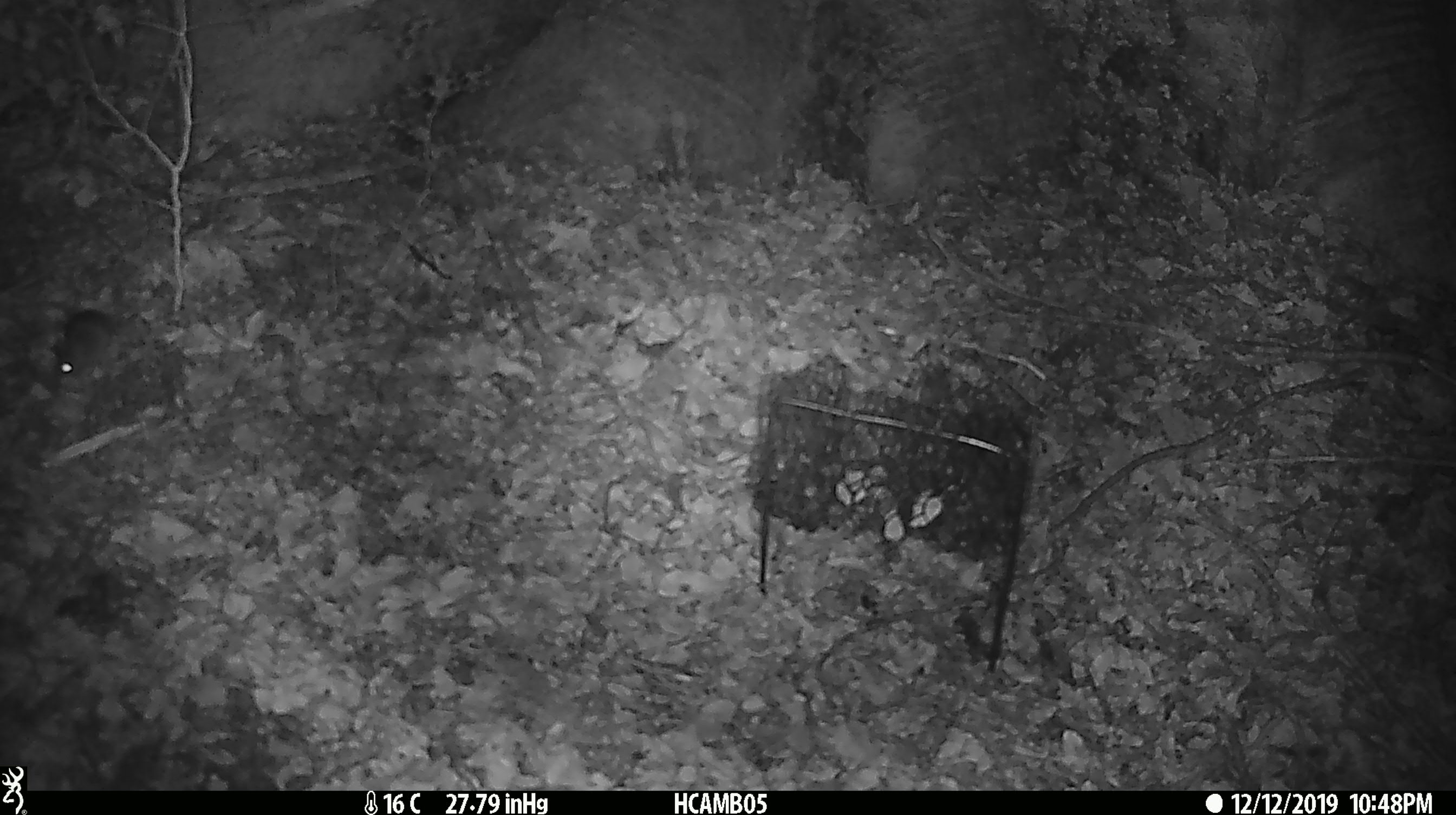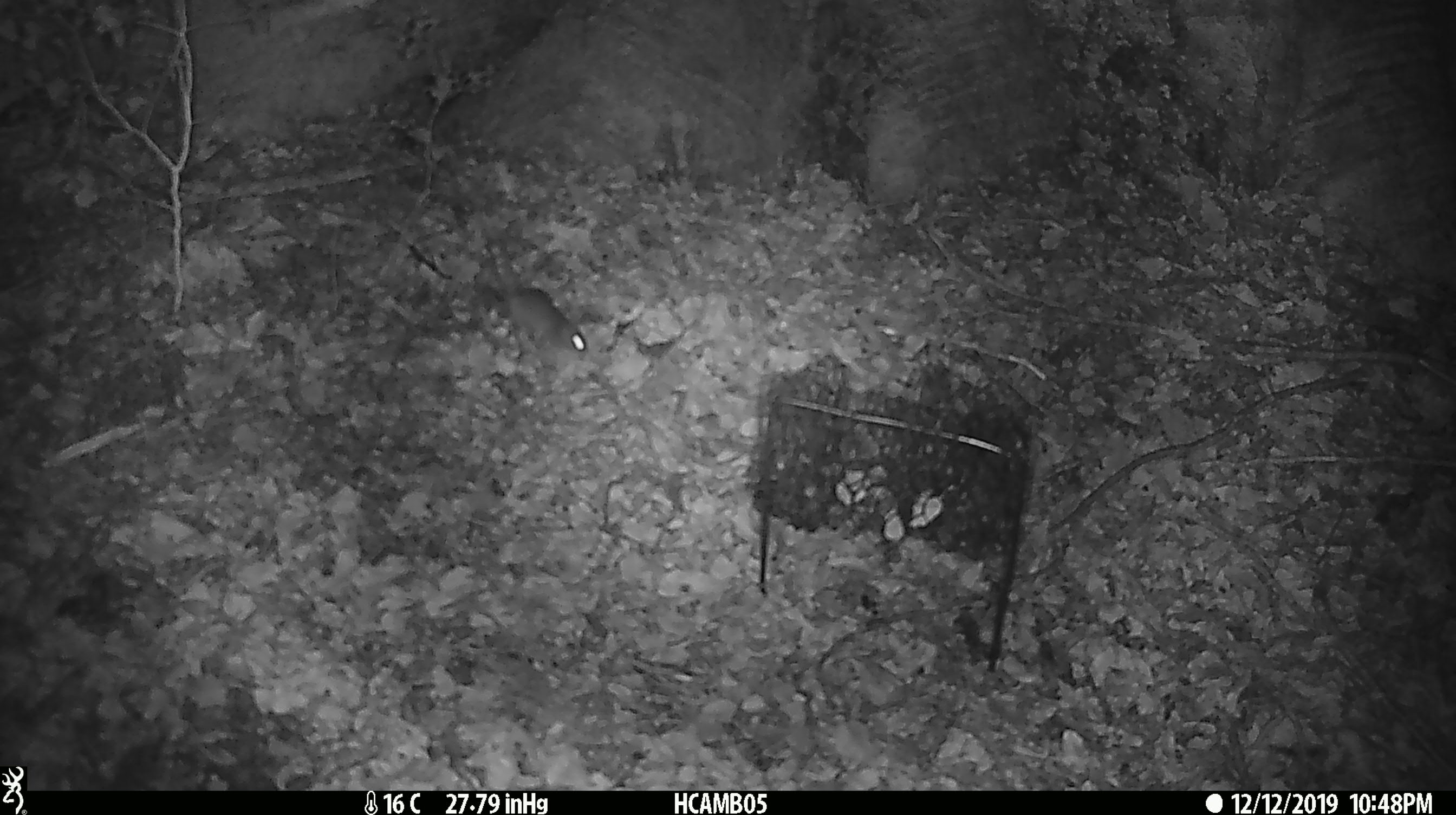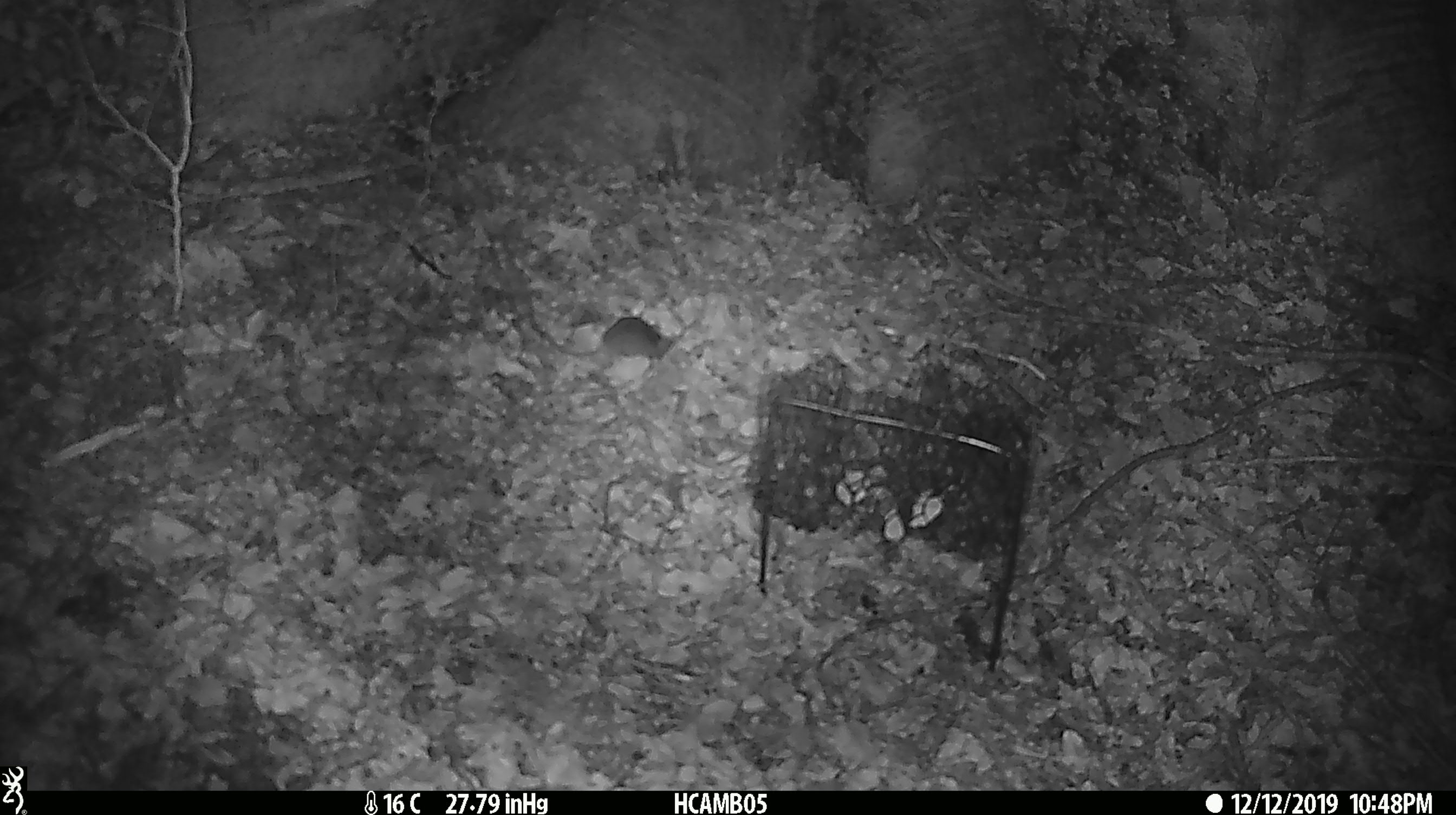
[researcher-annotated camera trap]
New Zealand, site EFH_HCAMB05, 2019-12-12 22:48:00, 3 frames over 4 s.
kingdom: Animalia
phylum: Chordata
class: Mammalia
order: Rodentia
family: Muridae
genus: Mus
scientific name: Mus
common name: mouse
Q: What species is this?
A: Mouse (Mus).